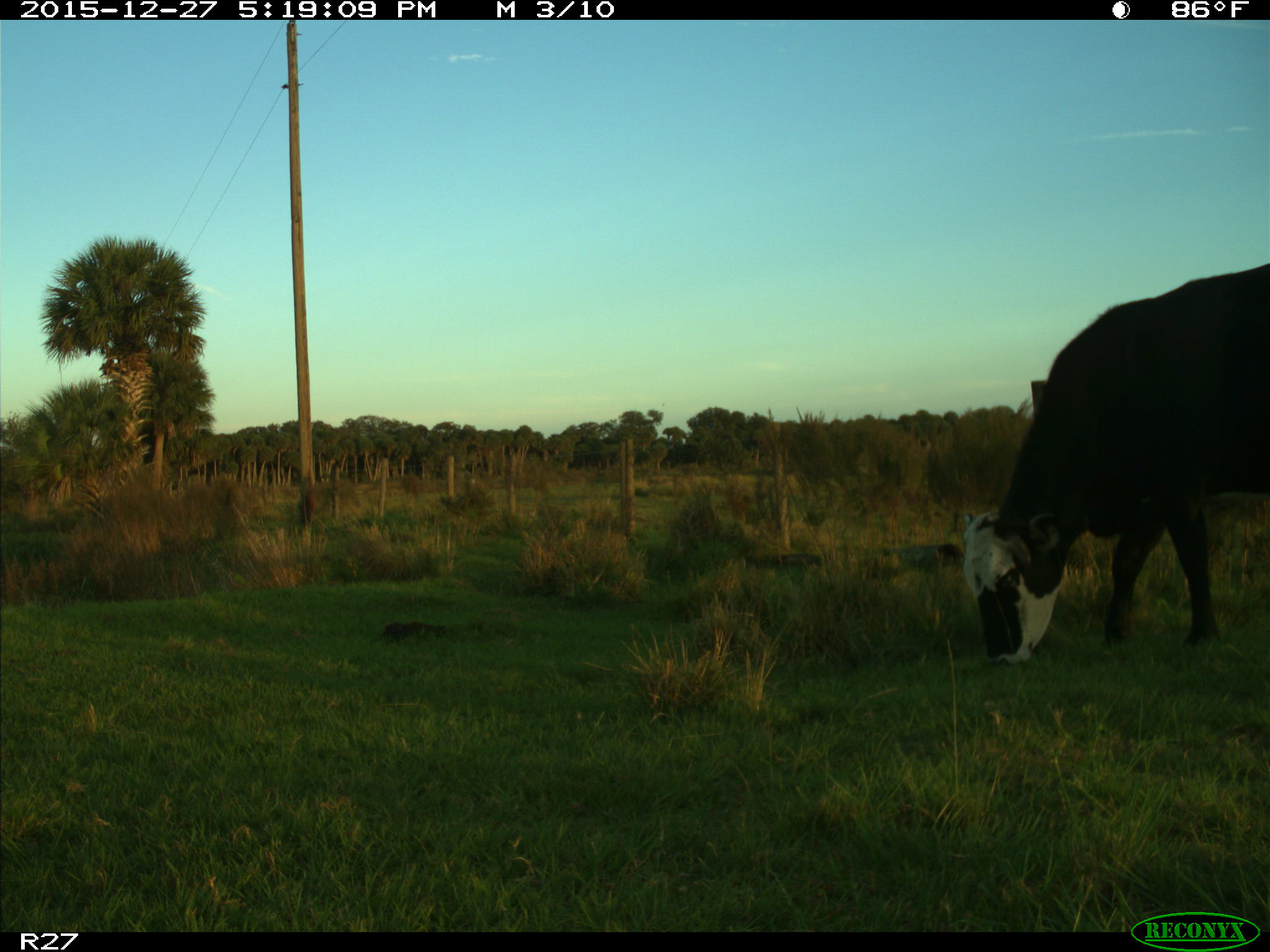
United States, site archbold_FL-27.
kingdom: Animalia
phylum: Chordata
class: Mammalia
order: Artiodactyla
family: Bovidae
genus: Bos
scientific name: Bos taurus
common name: domestic cow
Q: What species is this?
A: Bos taurus (domestic cow).